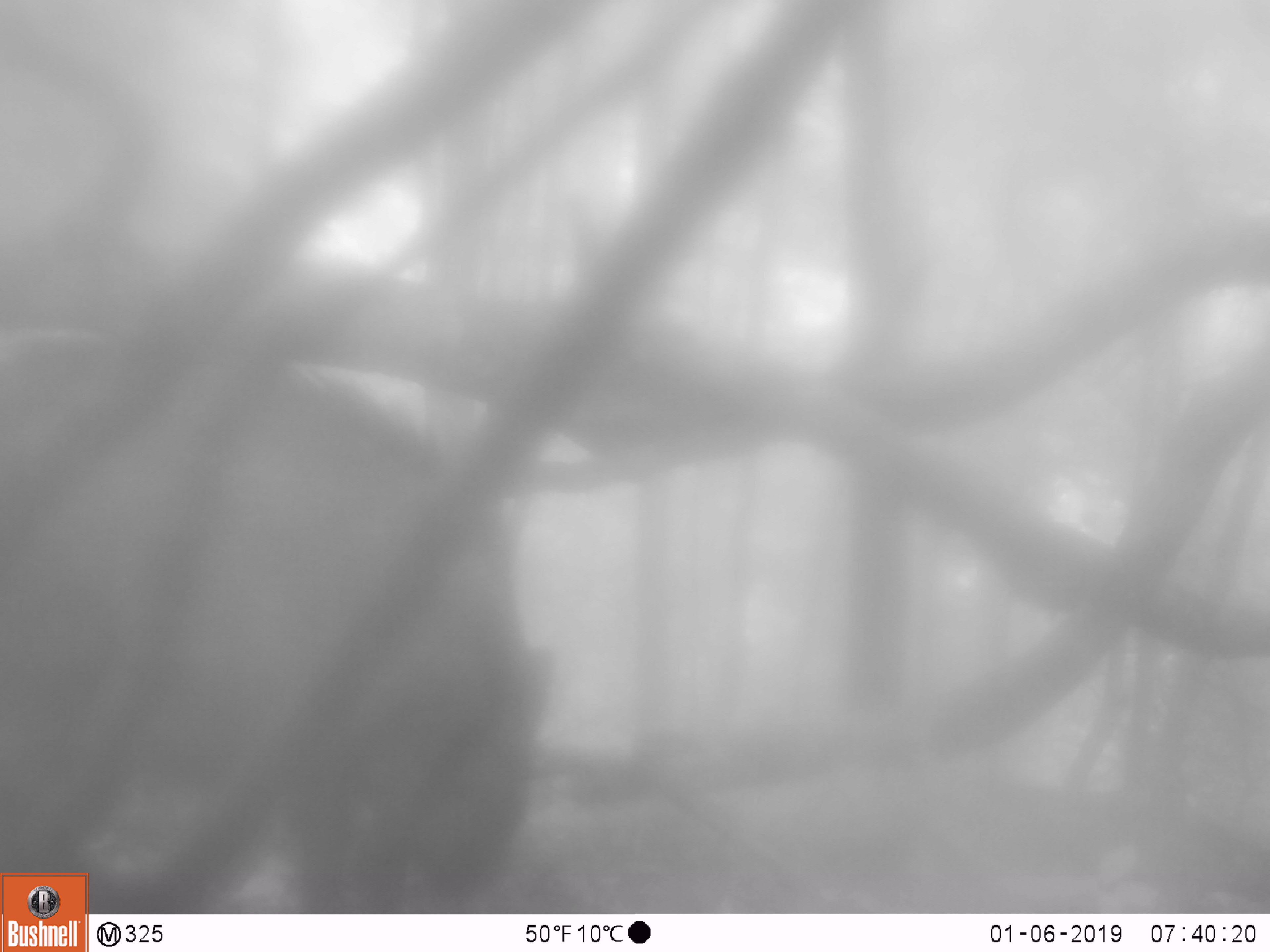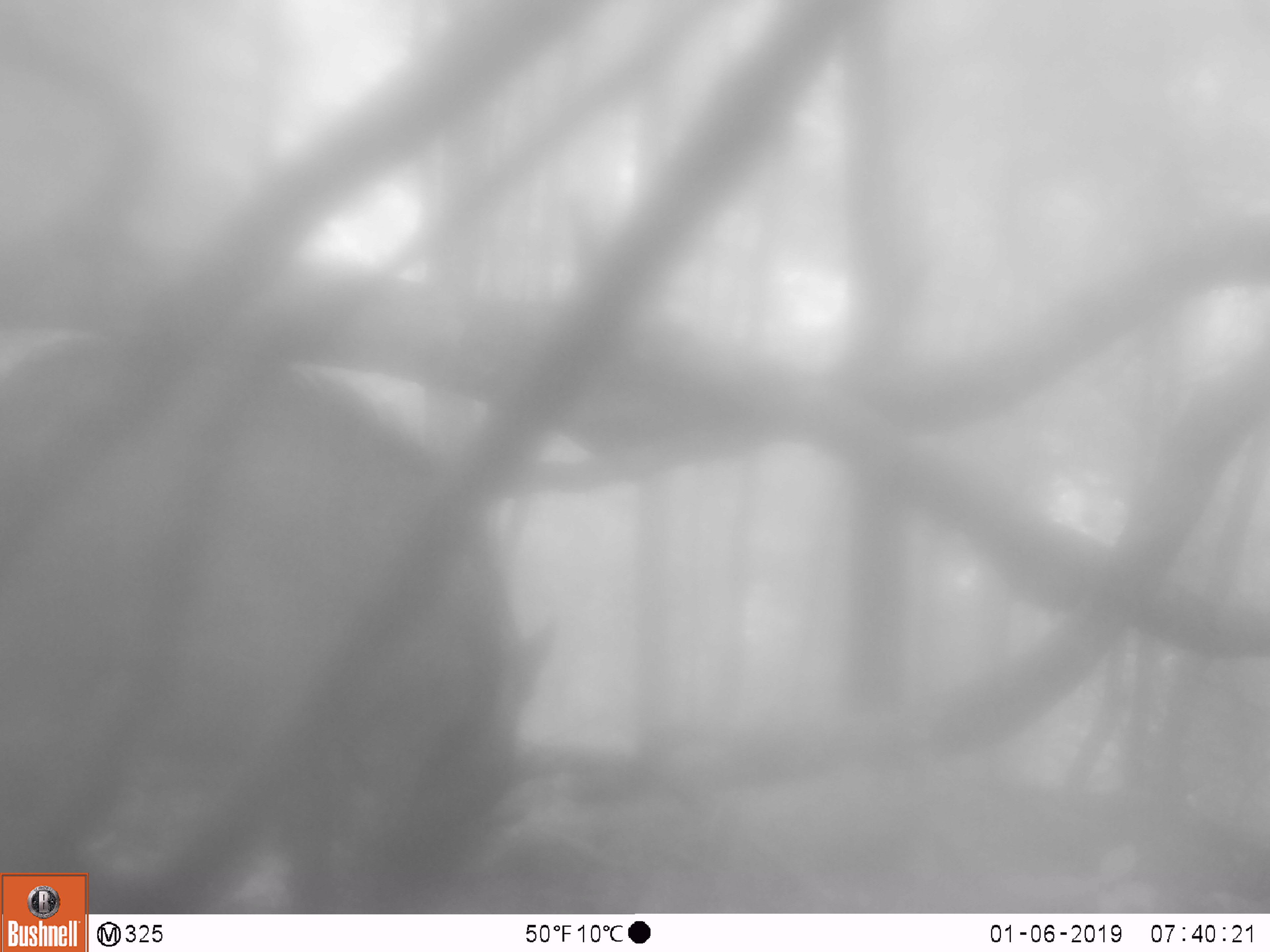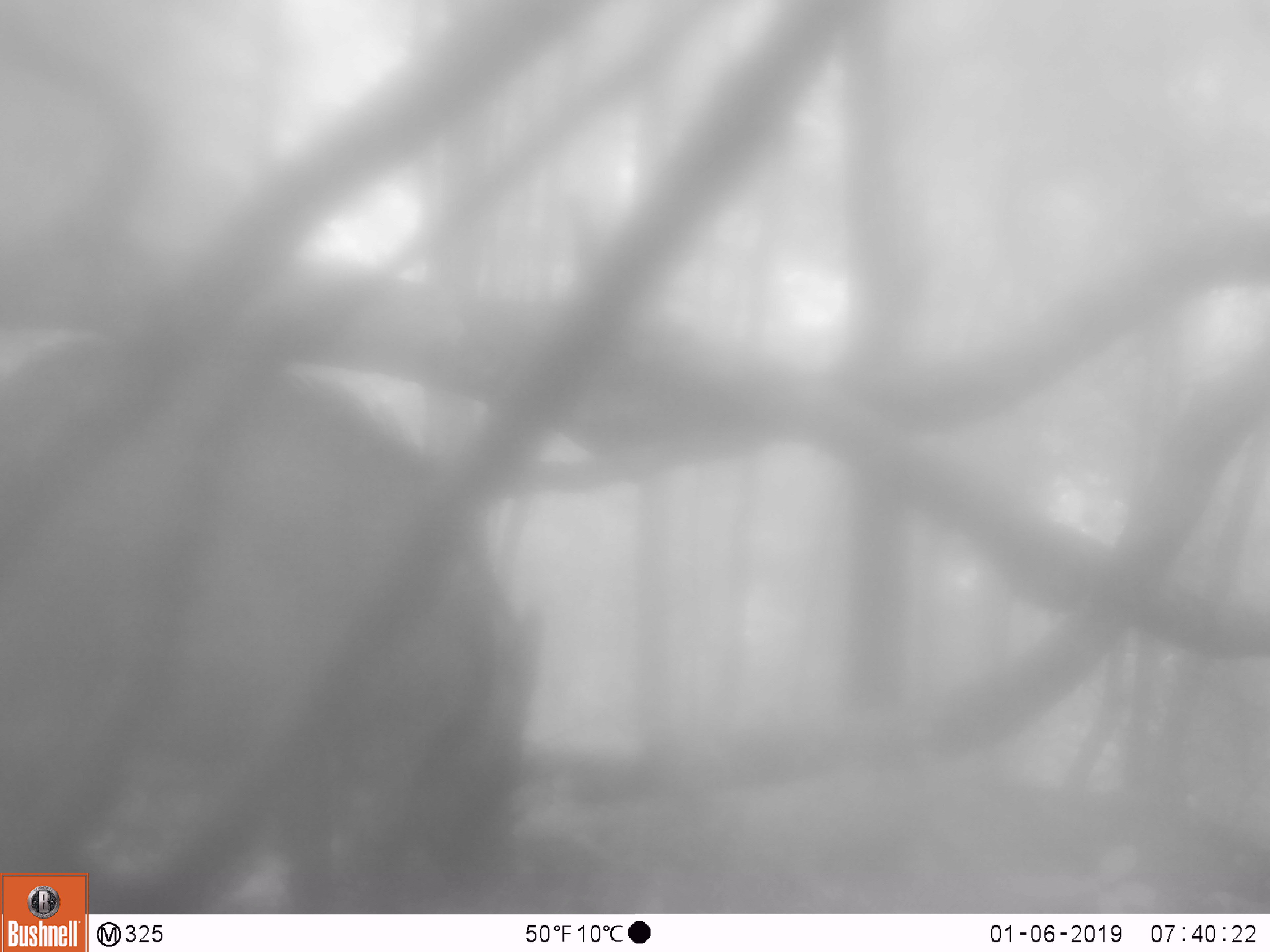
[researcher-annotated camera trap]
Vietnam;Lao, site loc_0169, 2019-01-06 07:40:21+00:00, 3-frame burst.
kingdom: Animalia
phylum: Chordata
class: Mammalia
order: Artiodactyla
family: Suidae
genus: Sus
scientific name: Sus scrofa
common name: eurasian wild pig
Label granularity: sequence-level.